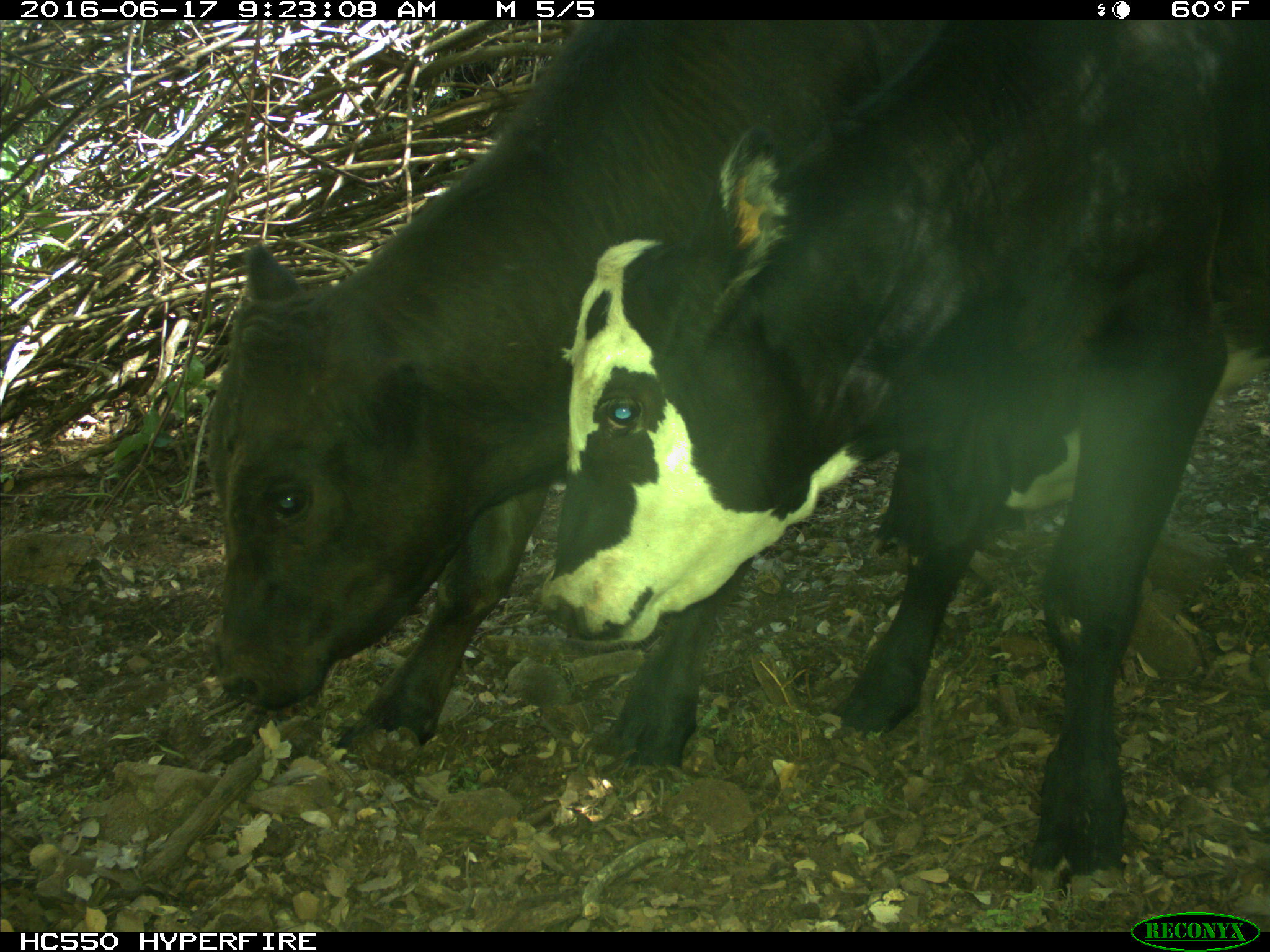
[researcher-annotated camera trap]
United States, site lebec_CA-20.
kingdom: Animalia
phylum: Chordata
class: Mammalia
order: Artiodactyla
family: Bovidae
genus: Bos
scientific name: Bos taurus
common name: domestic cow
Bos taurus (domestic cow).